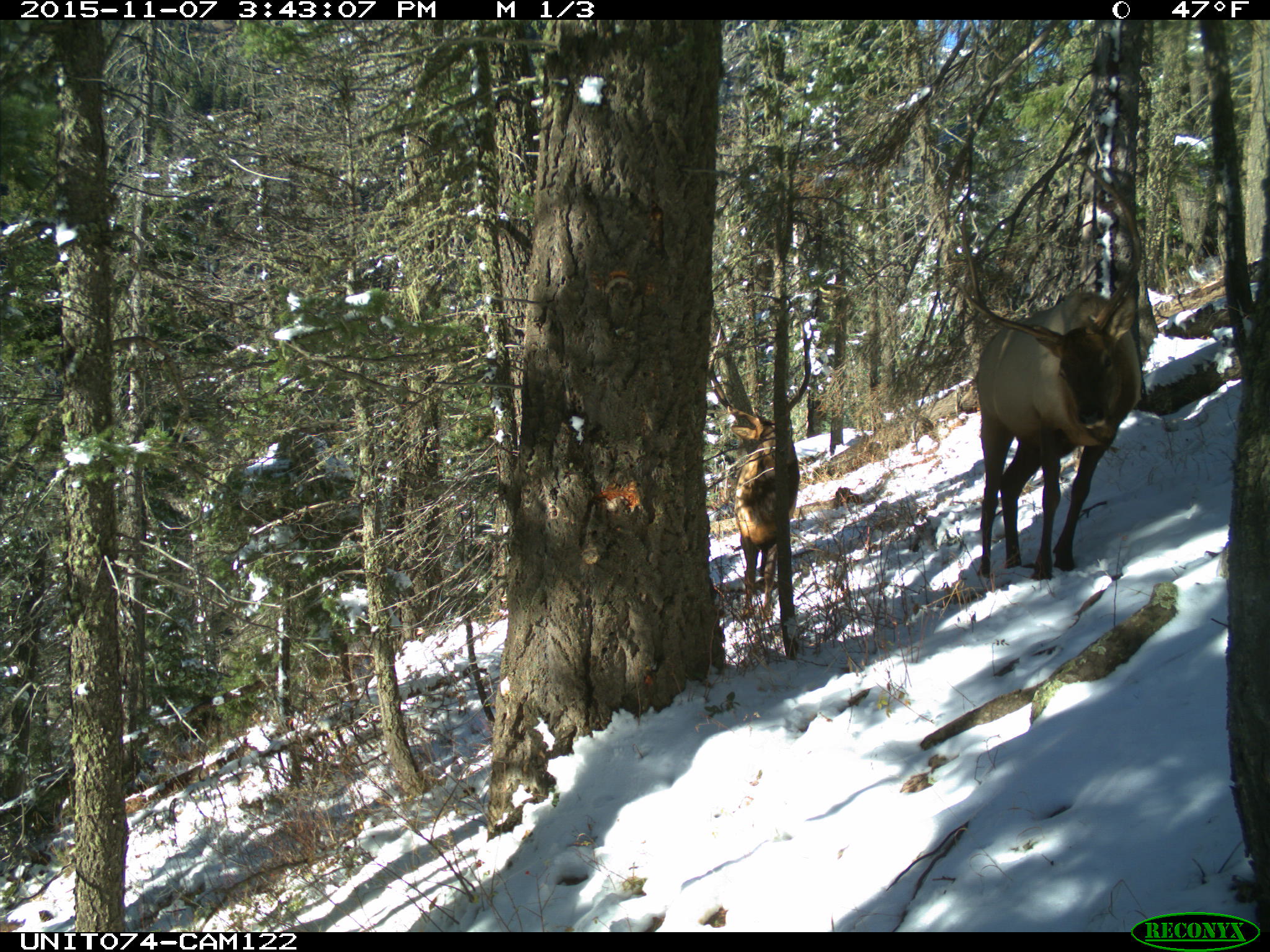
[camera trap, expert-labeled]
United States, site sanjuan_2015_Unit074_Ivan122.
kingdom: Animalia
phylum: Chordata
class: Mammalia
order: Artiodactyla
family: Cervidae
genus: Cervus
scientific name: Cervus elaphus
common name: red deer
Cervus elaphus (red deer).